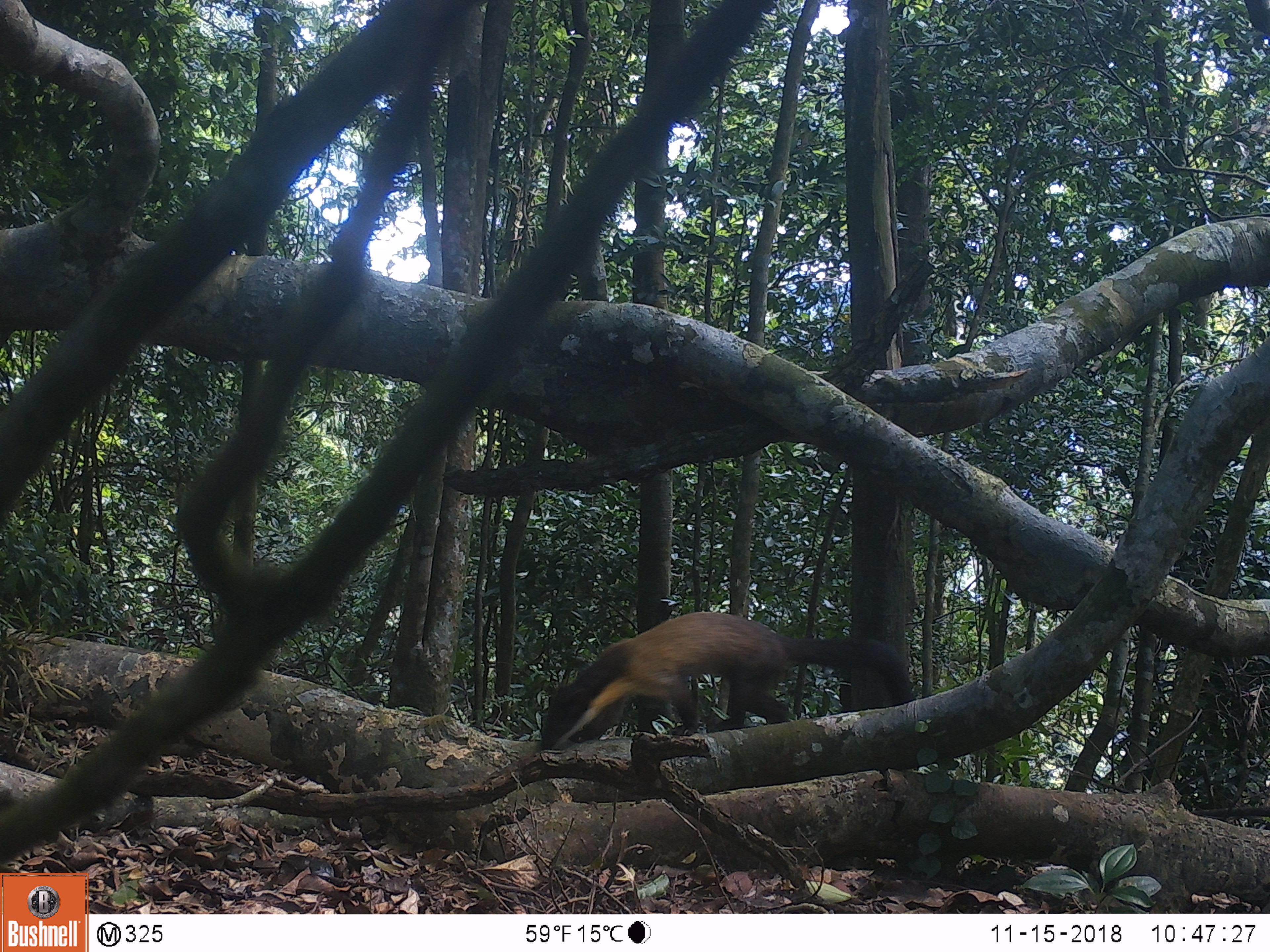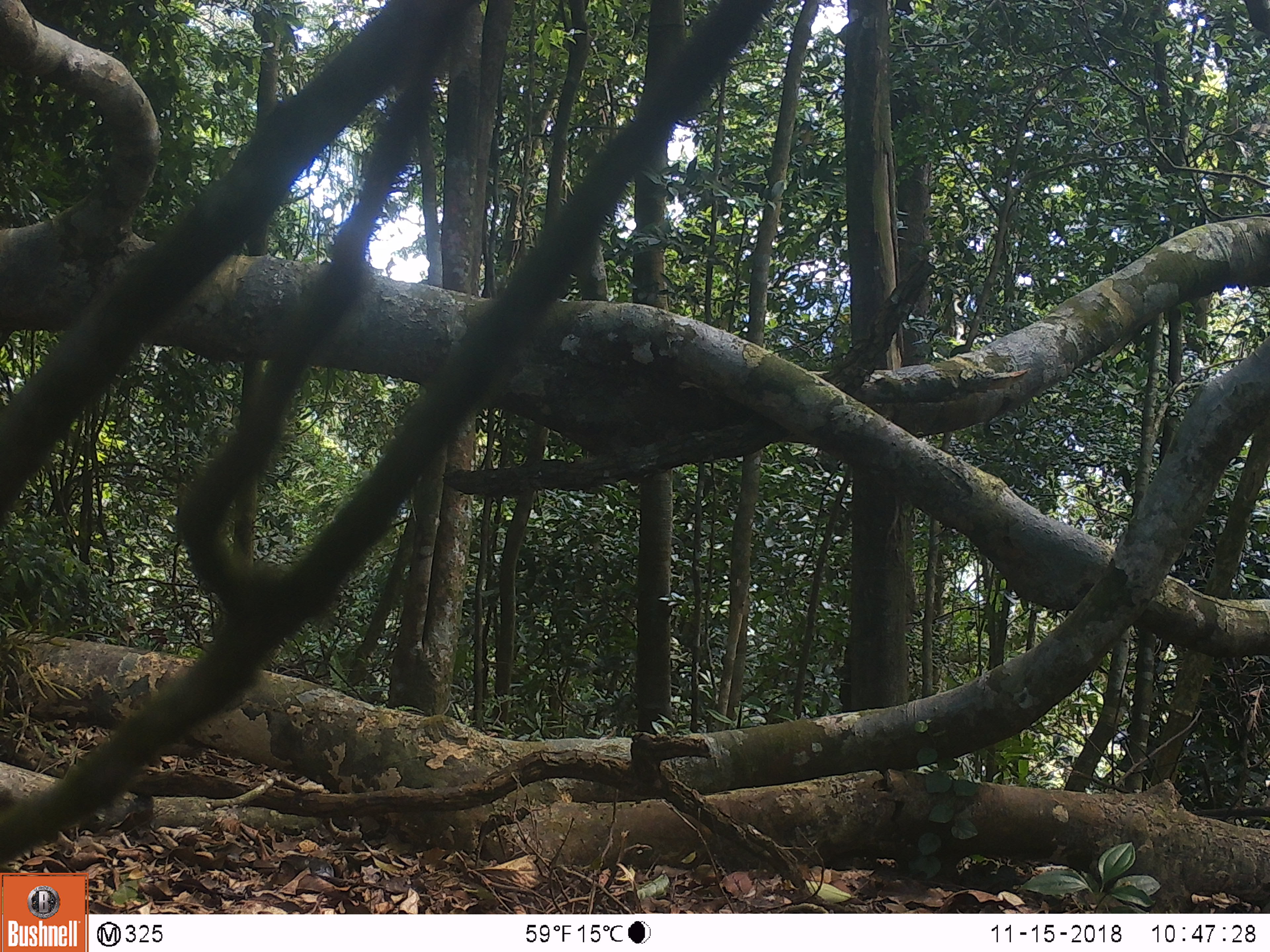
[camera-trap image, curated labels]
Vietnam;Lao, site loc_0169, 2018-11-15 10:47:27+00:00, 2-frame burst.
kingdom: Animalia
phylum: Chordata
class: Mammalia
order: Carnivora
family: Mustelidae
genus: Martes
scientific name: Martes flavigula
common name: yellow-throated marten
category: yellow throated marten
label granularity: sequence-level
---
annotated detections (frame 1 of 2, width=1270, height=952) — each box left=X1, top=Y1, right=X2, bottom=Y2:
yellow throated marten: left=536, top=608, right=914, bottom=750